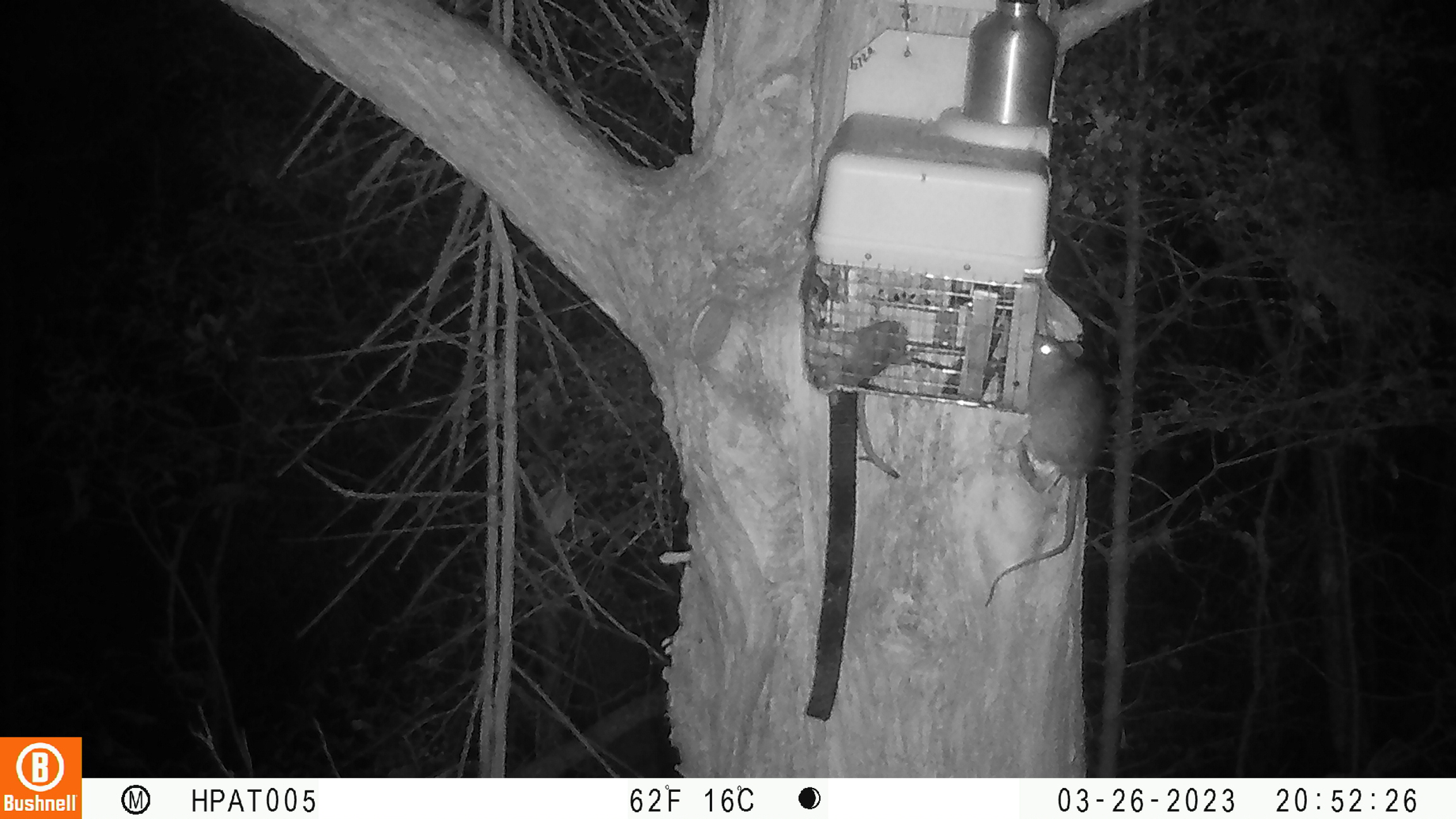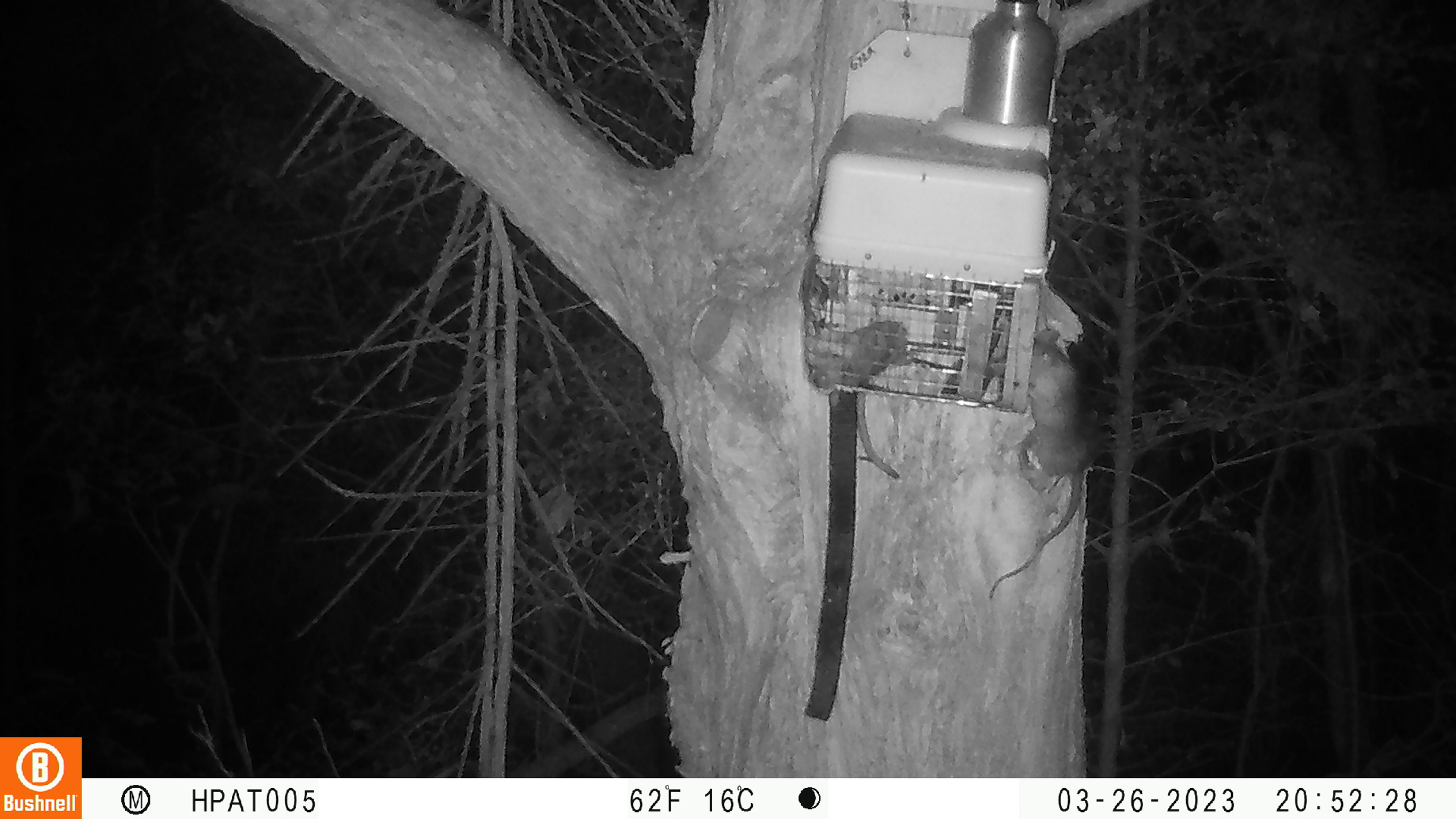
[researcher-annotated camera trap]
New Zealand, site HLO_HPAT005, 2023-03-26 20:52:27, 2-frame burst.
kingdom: Animalia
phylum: Chordata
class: Mammalia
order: Rodentia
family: Muridae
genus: Rattus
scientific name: Rattus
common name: rat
Rat (Rattus).